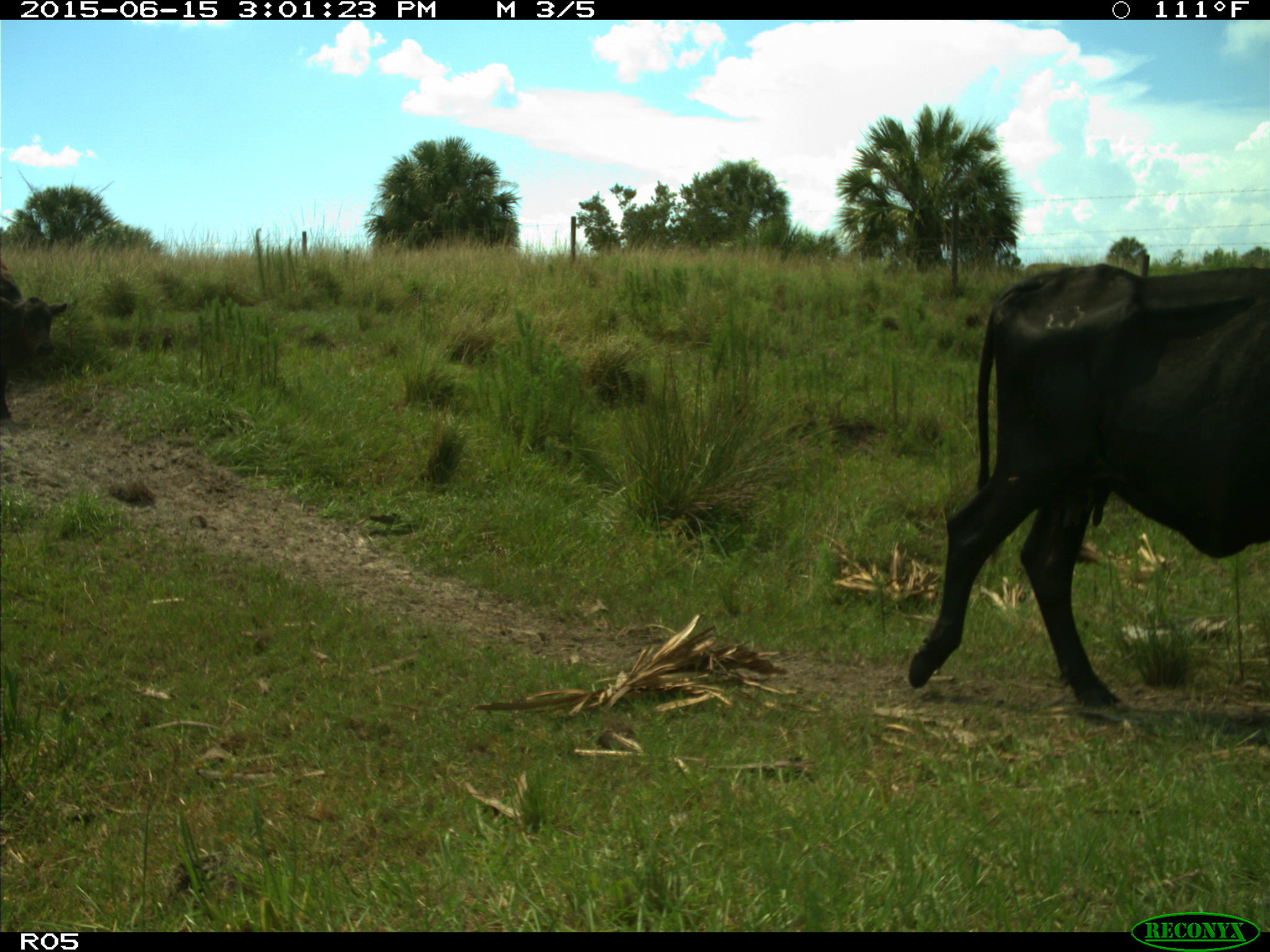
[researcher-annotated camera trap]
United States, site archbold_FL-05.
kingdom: Animalia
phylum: Chordata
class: Mammalia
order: Artiodactyla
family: Bovidae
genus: Bos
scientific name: Bos taurus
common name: domestic cow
Bos taurus (domestic cow).